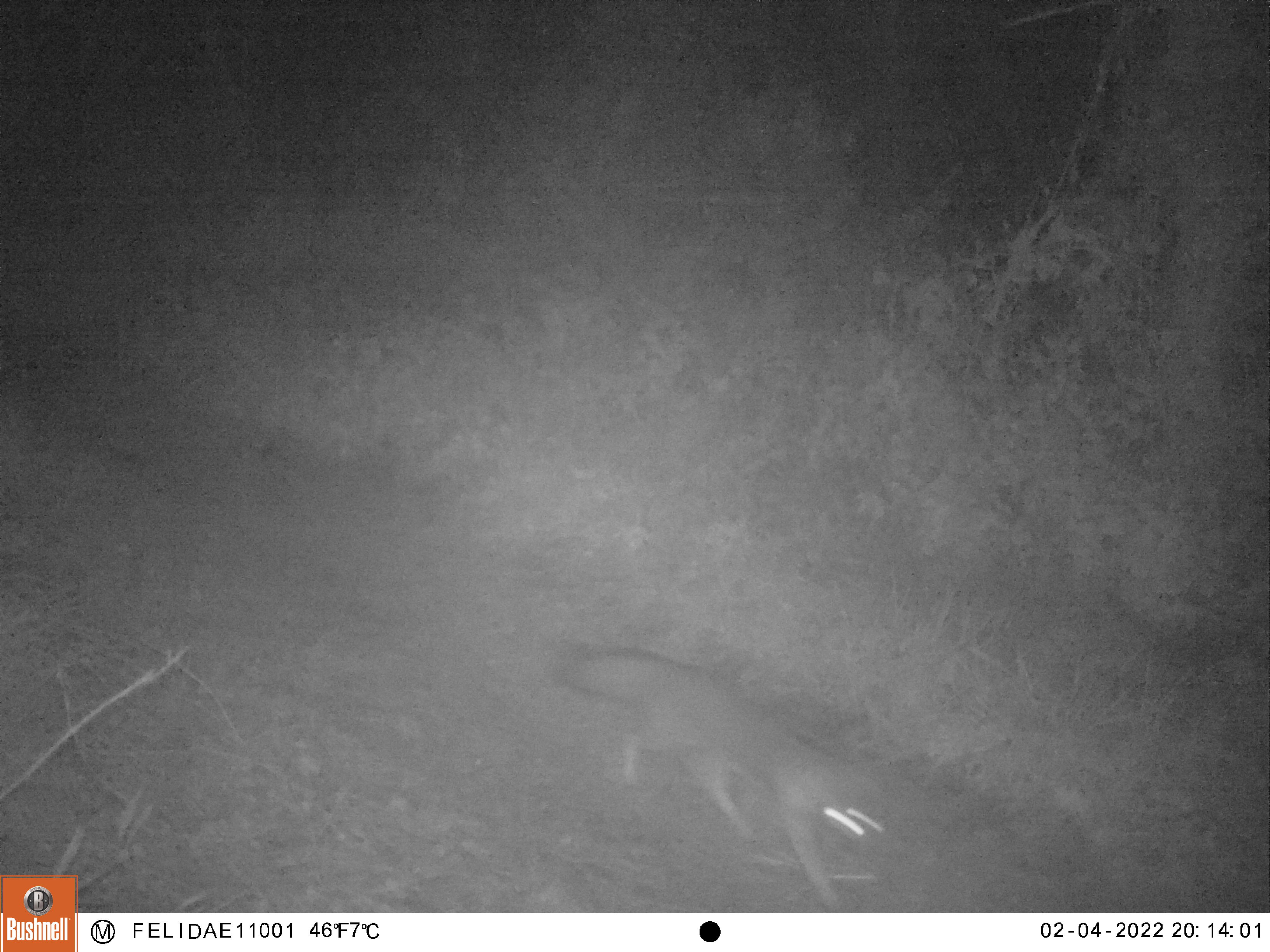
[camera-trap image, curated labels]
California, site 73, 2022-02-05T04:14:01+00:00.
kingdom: Animalia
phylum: Chordata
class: Mammalia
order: Carnivora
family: Canidae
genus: Urocyon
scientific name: Urocyon cinereoargenteus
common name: gray fox